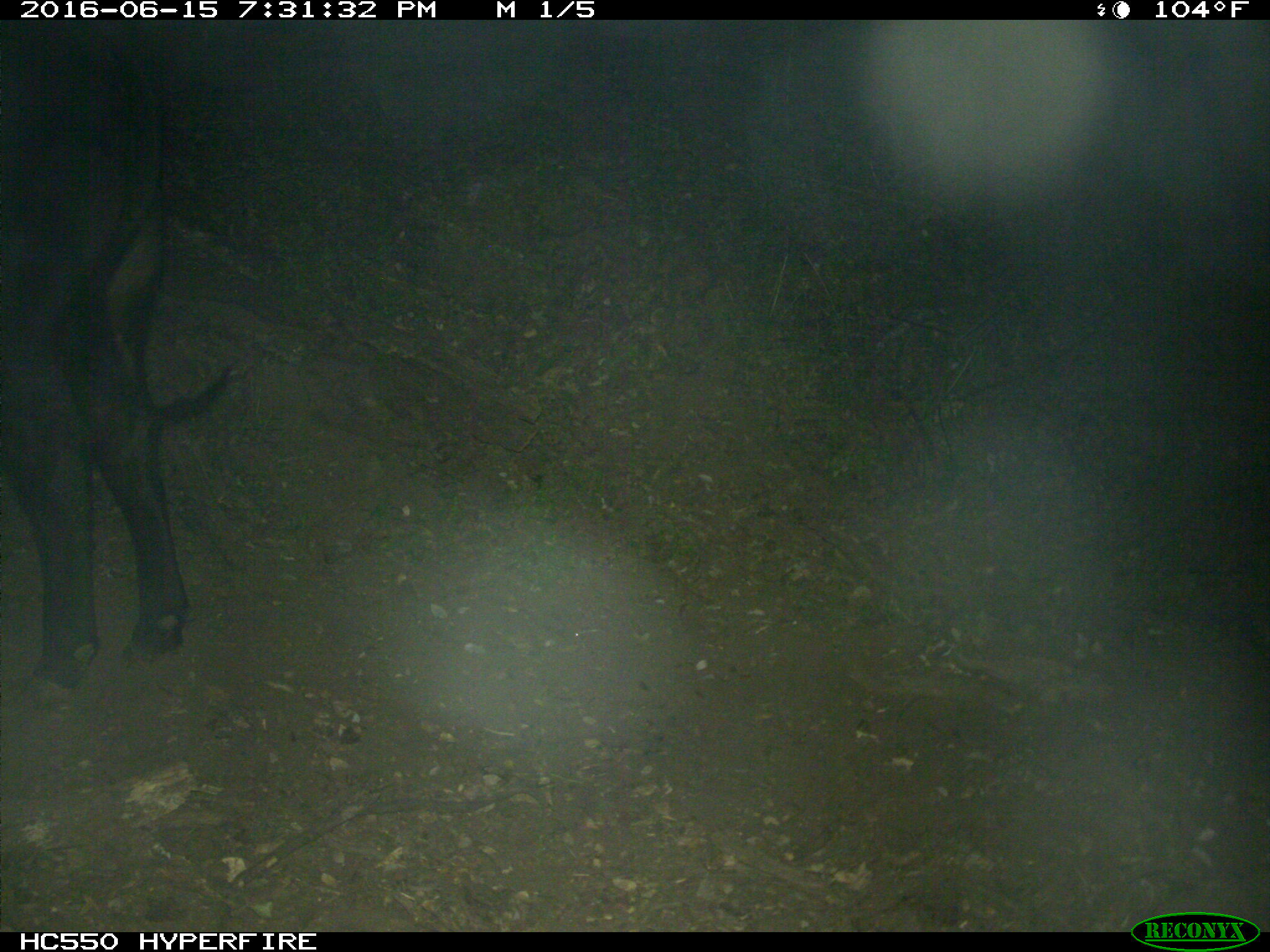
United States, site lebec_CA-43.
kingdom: Animalia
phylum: Chordata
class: Mammalia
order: Artiodactyla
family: Bovidae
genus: Bos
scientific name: Bos taurus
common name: domestic cow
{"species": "Bos taurus (domestic cow)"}